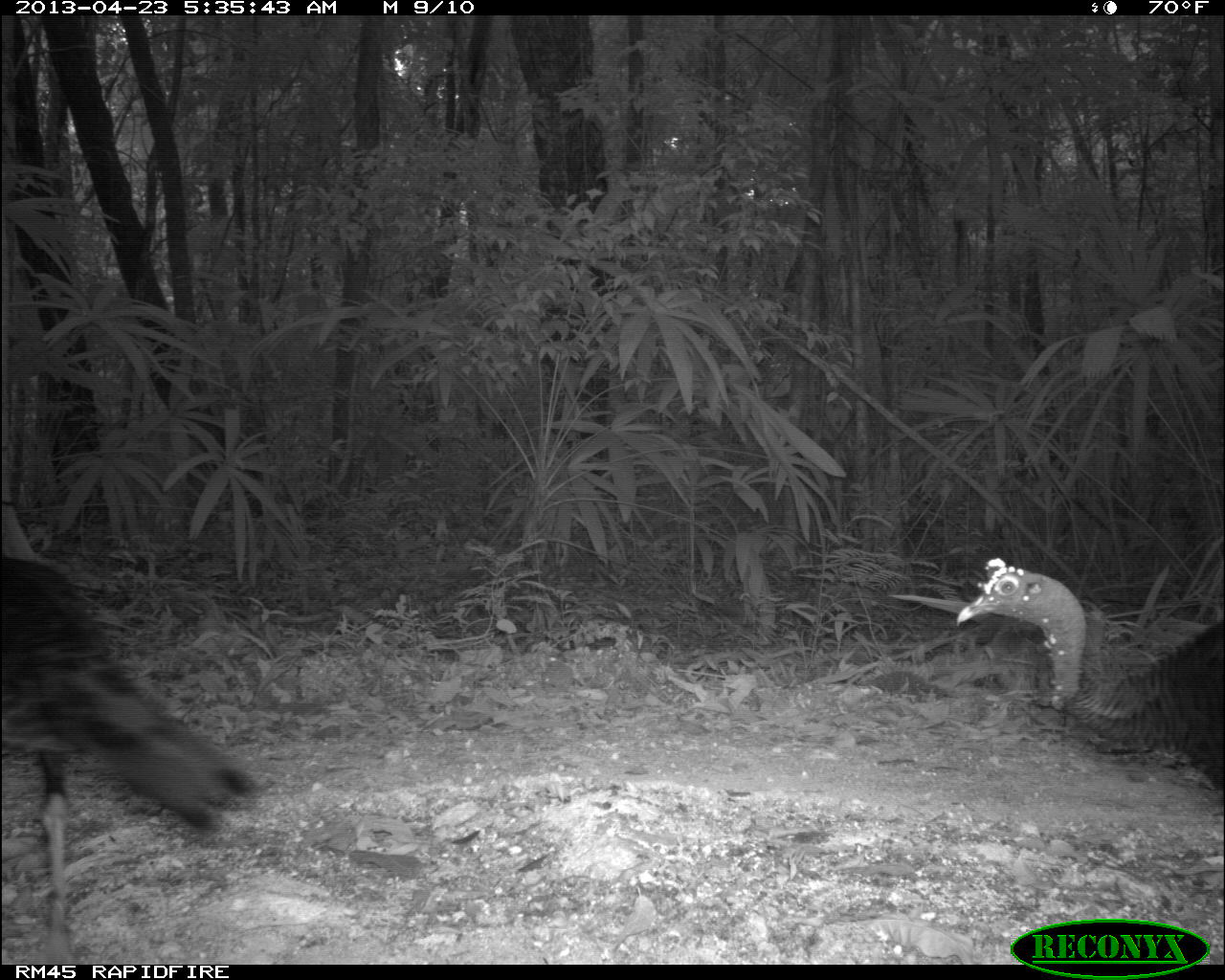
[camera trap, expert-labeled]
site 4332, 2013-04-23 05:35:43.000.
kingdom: Animalia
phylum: Chordata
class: Aves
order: Galliformes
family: Phasianidae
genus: Meleagris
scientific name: Meleagris ocellata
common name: ocellated turkey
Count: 3.